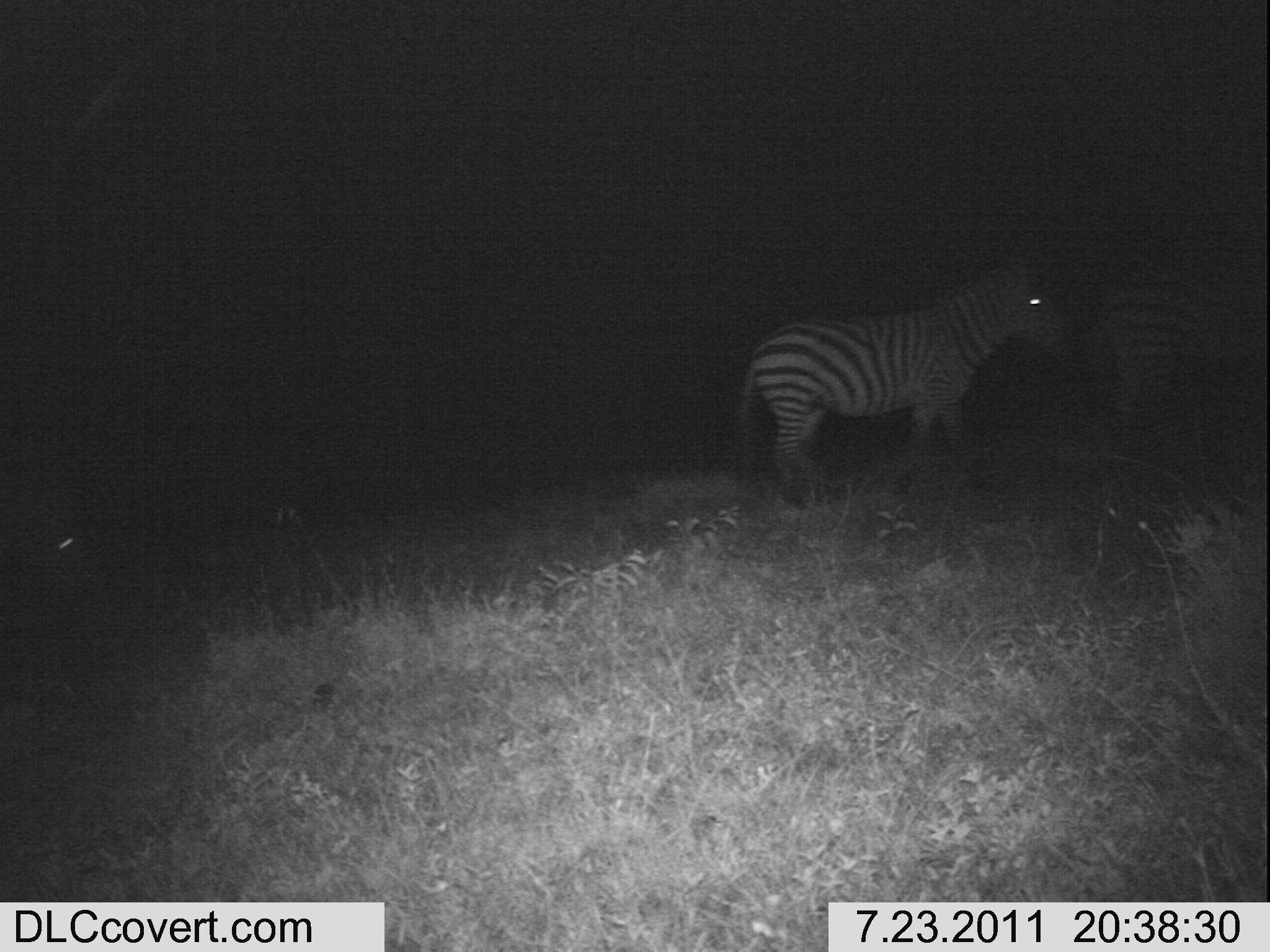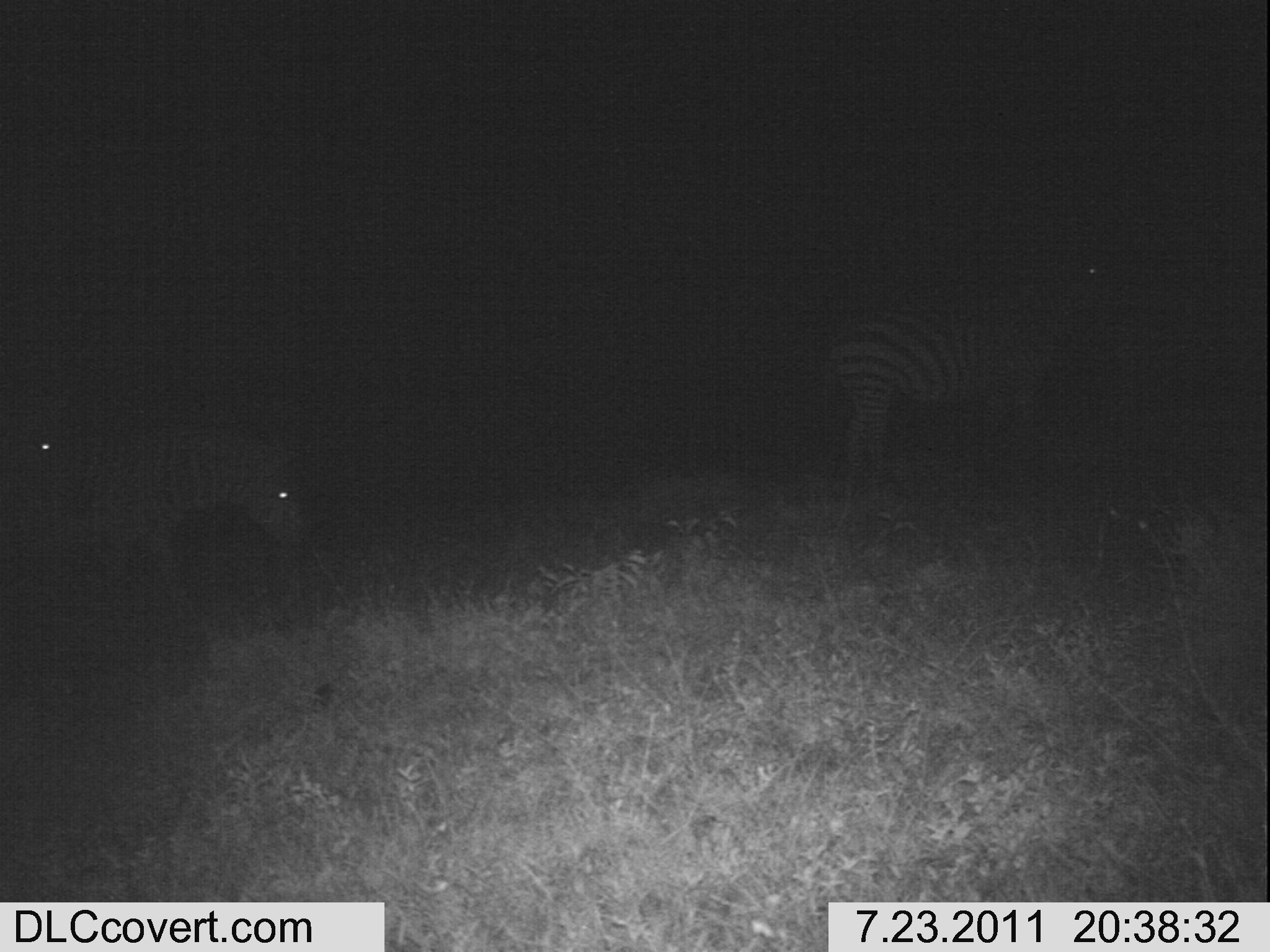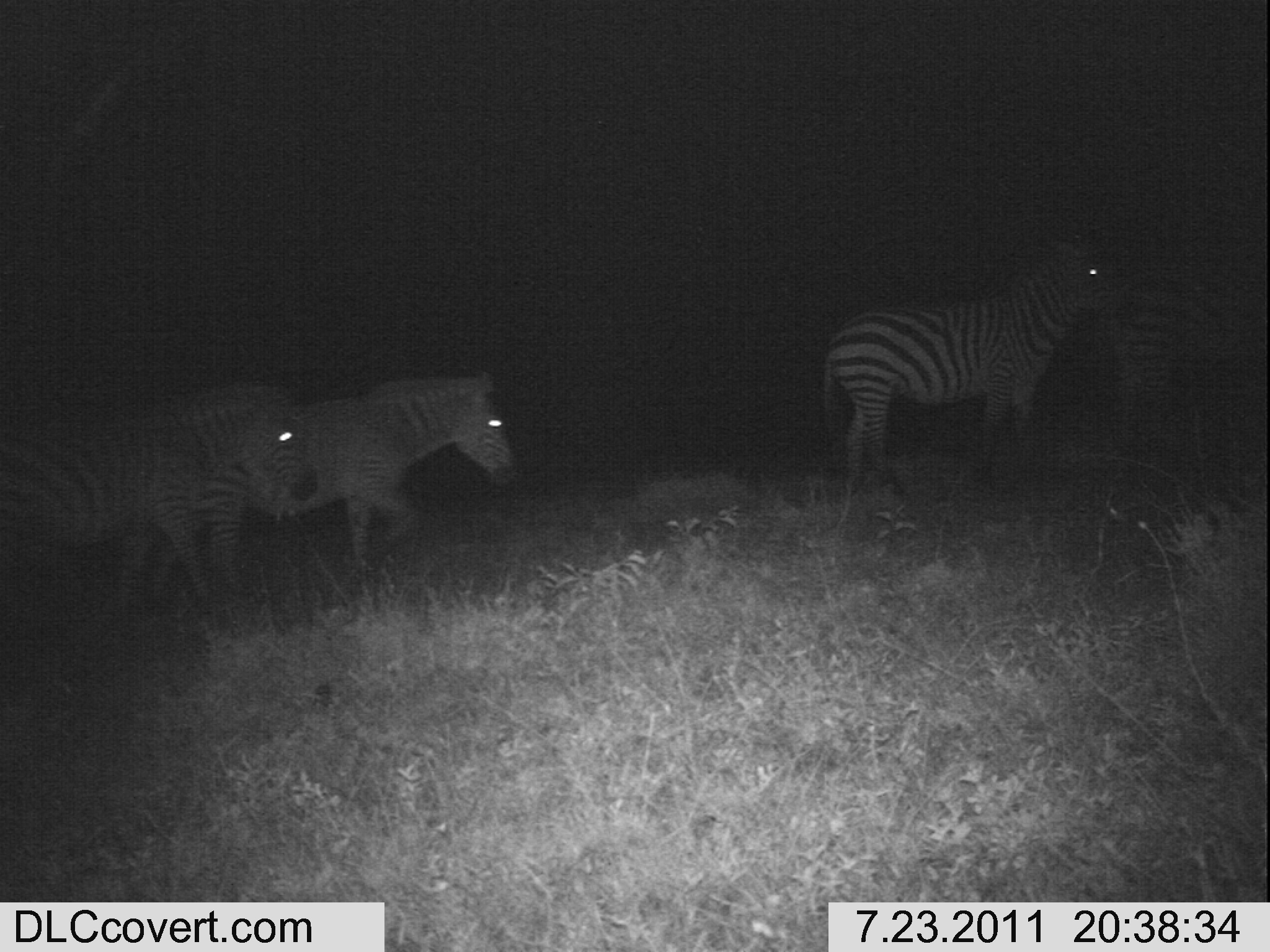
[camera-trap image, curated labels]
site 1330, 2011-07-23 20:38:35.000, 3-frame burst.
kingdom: Animalia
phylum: Chordata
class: Mammalia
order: Perissodactyla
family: Equidae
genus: Equus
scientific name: Equus quagga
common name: plains zebra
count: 2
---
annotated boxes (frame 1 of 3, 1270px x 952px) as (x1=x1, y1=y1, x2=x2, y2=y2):
equus quagga: (x1=733, y1=265, x2=1083, y2=490); (x1=1094, y1=259, x2=1268, y2=428)